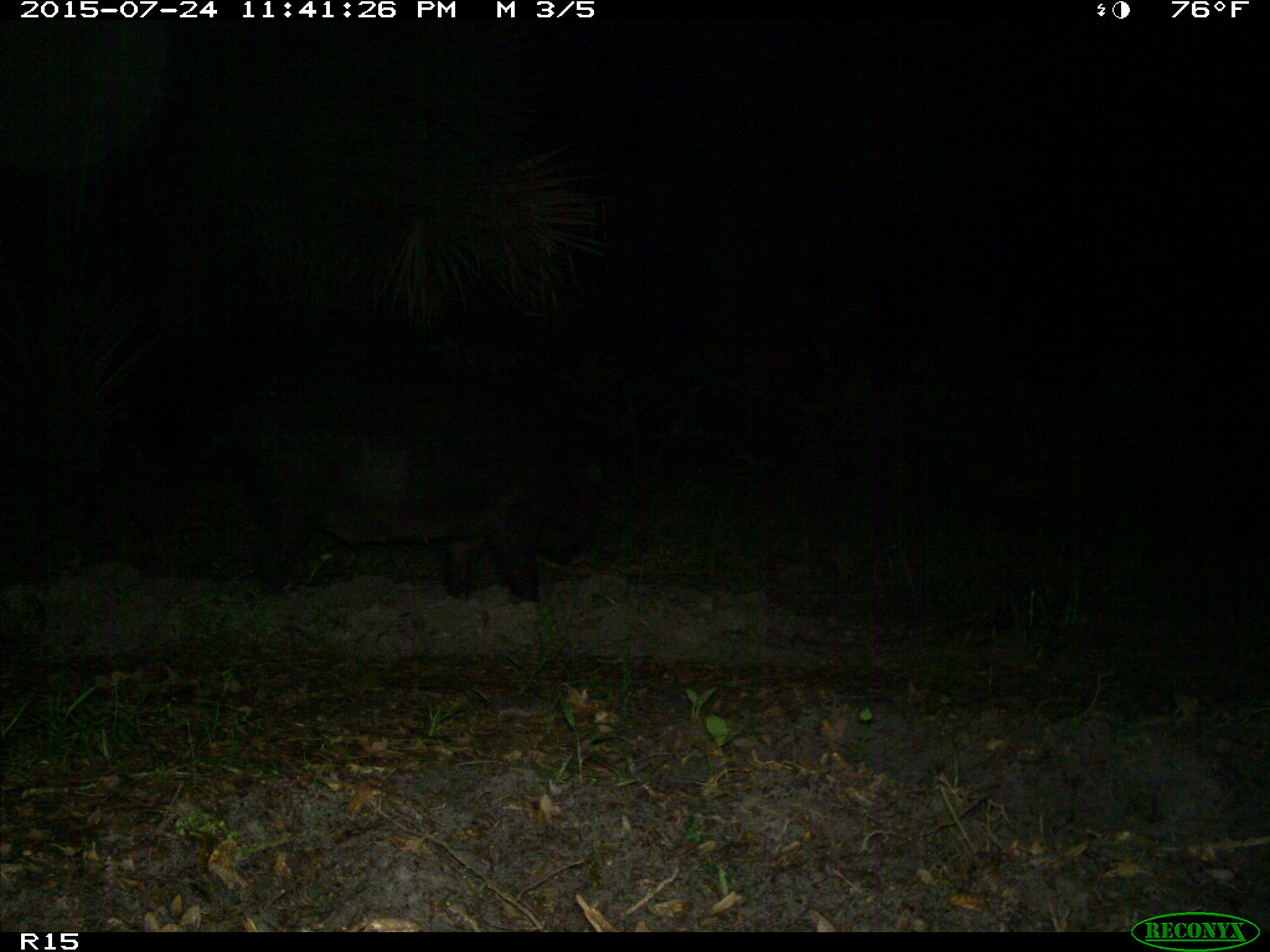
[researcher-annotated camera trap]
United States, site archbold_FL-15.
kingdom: Animalia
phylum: Chordata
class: Mammalia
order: Artiodactyla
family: Suidae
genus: Sus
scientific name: Sus scrofa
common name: wild boar